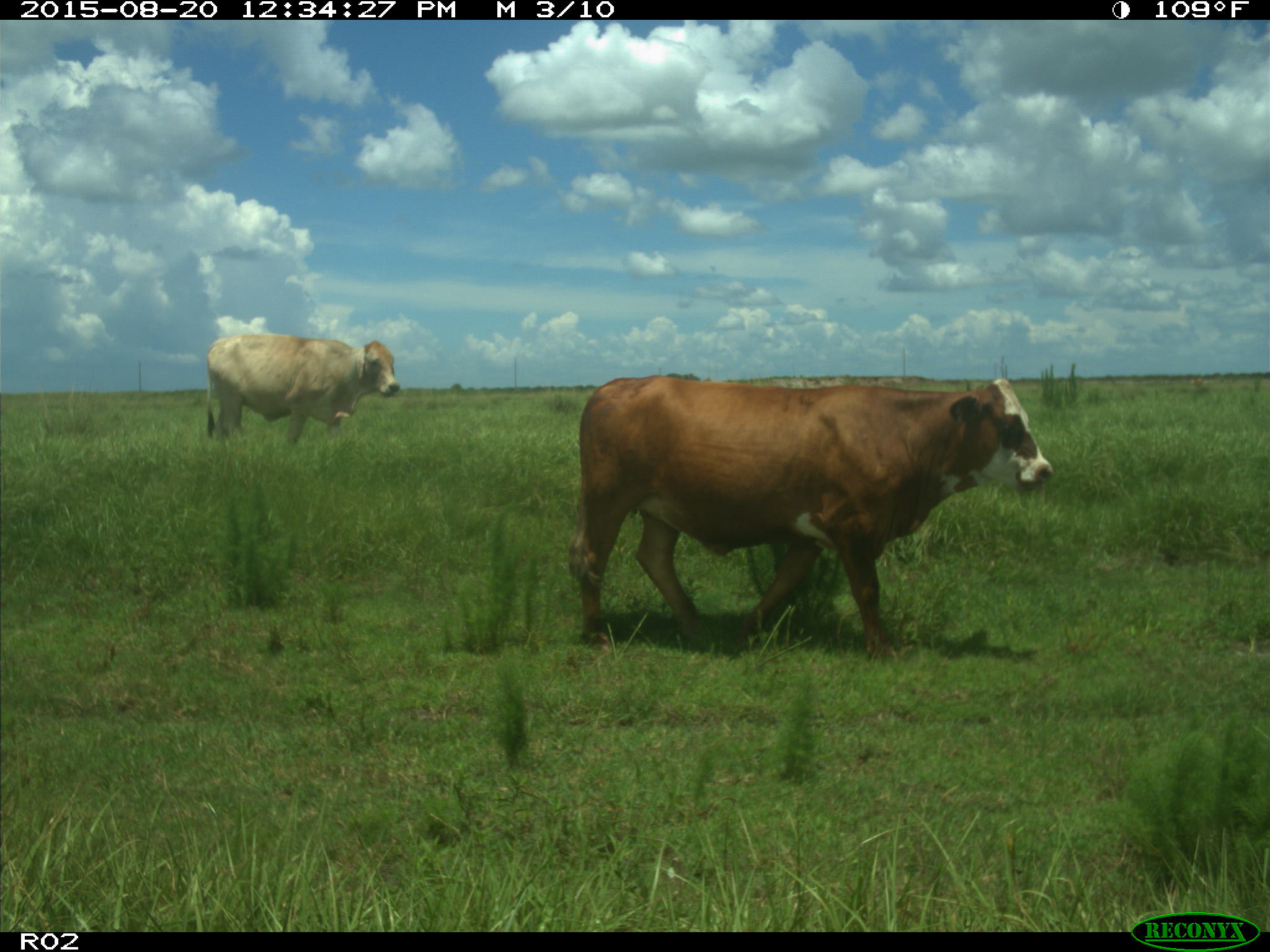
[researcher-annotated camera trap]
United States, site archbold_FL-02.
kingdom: Animalia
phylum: Chordata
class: Mammalia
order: Artiodactyla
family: Bovidae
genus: Bos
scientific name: Bos taurus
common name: domestic cow